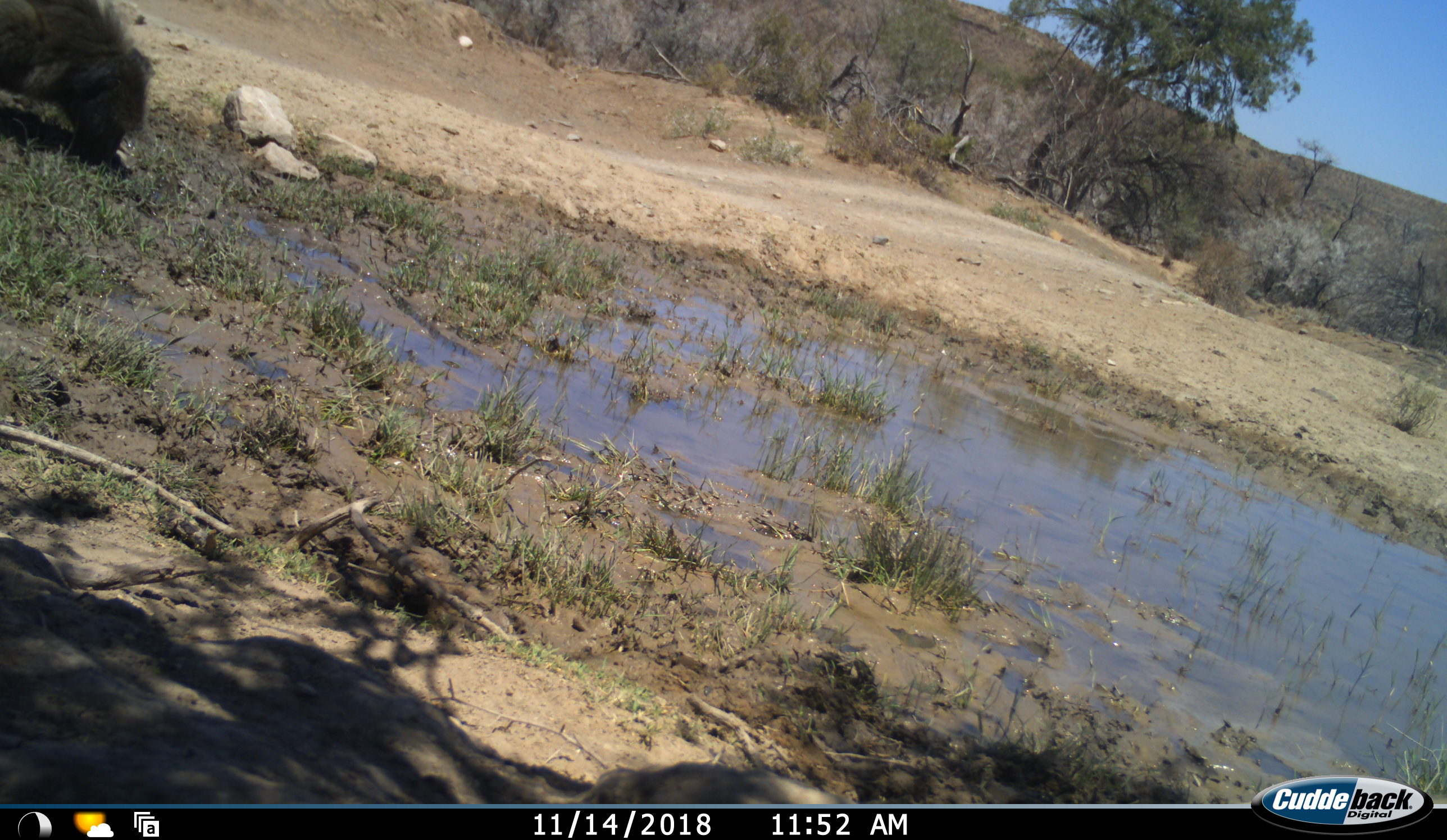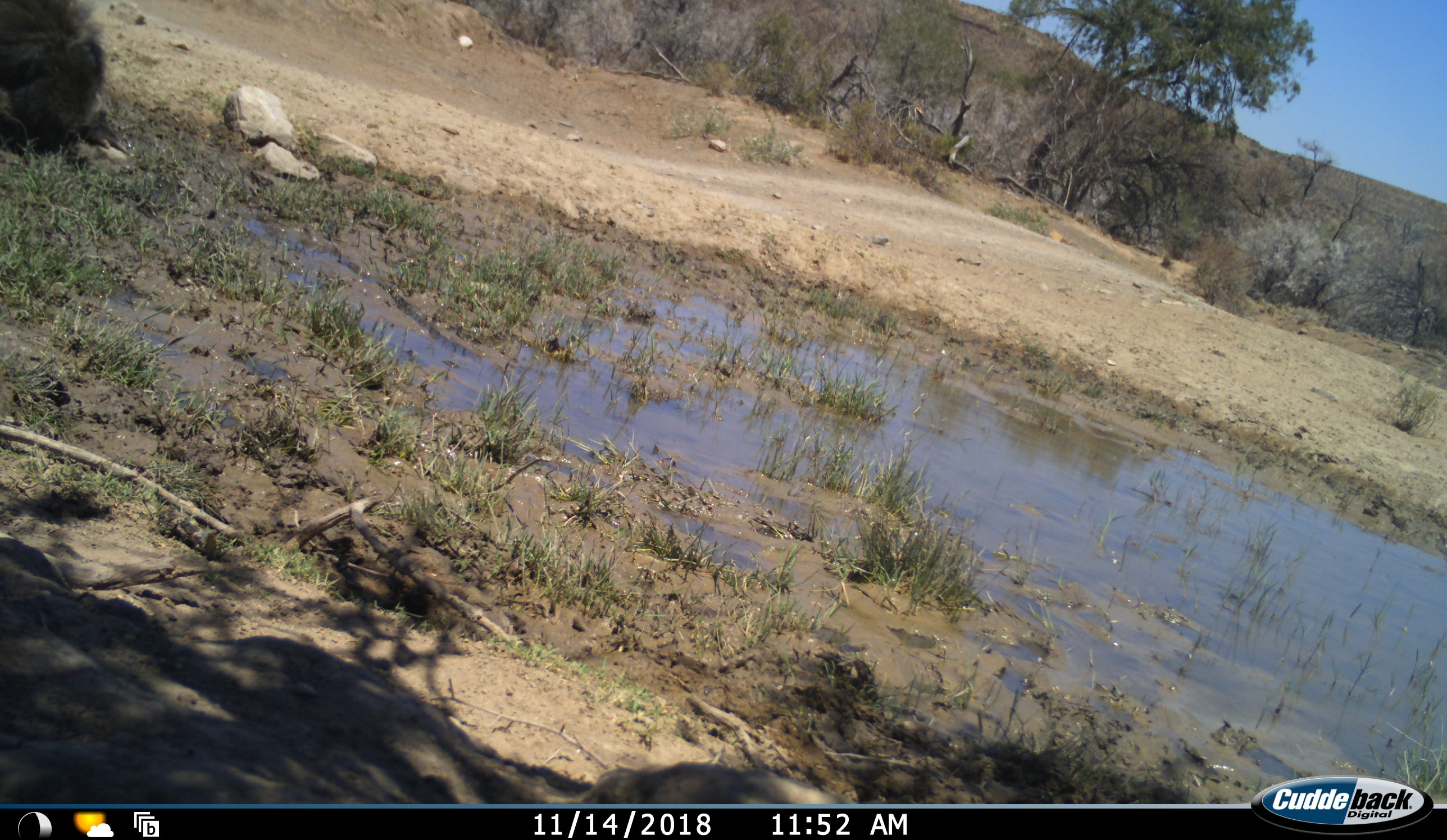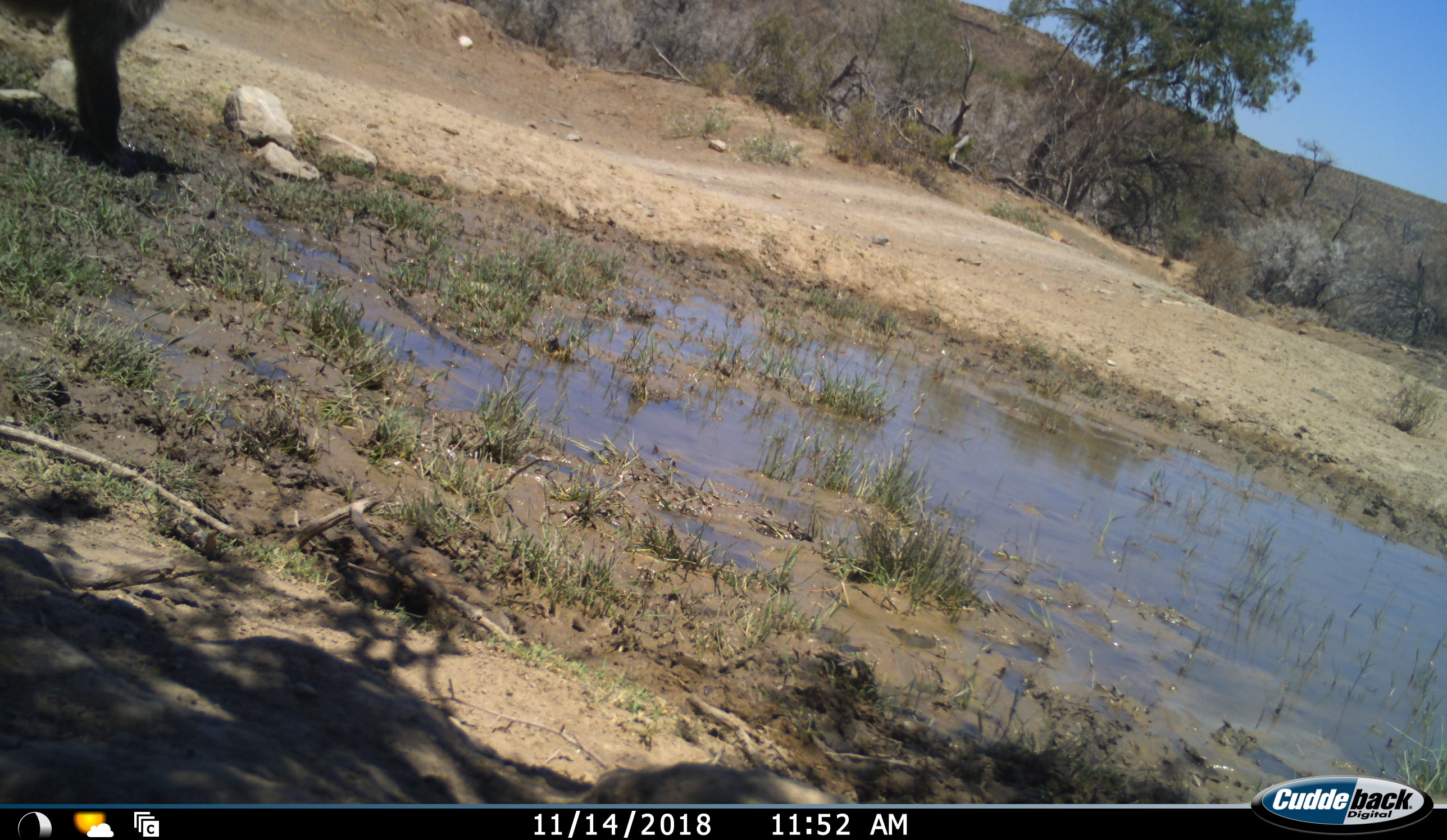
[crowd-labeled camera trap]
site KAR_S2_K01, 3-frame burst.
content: unidentified animal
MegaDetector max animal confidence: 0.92